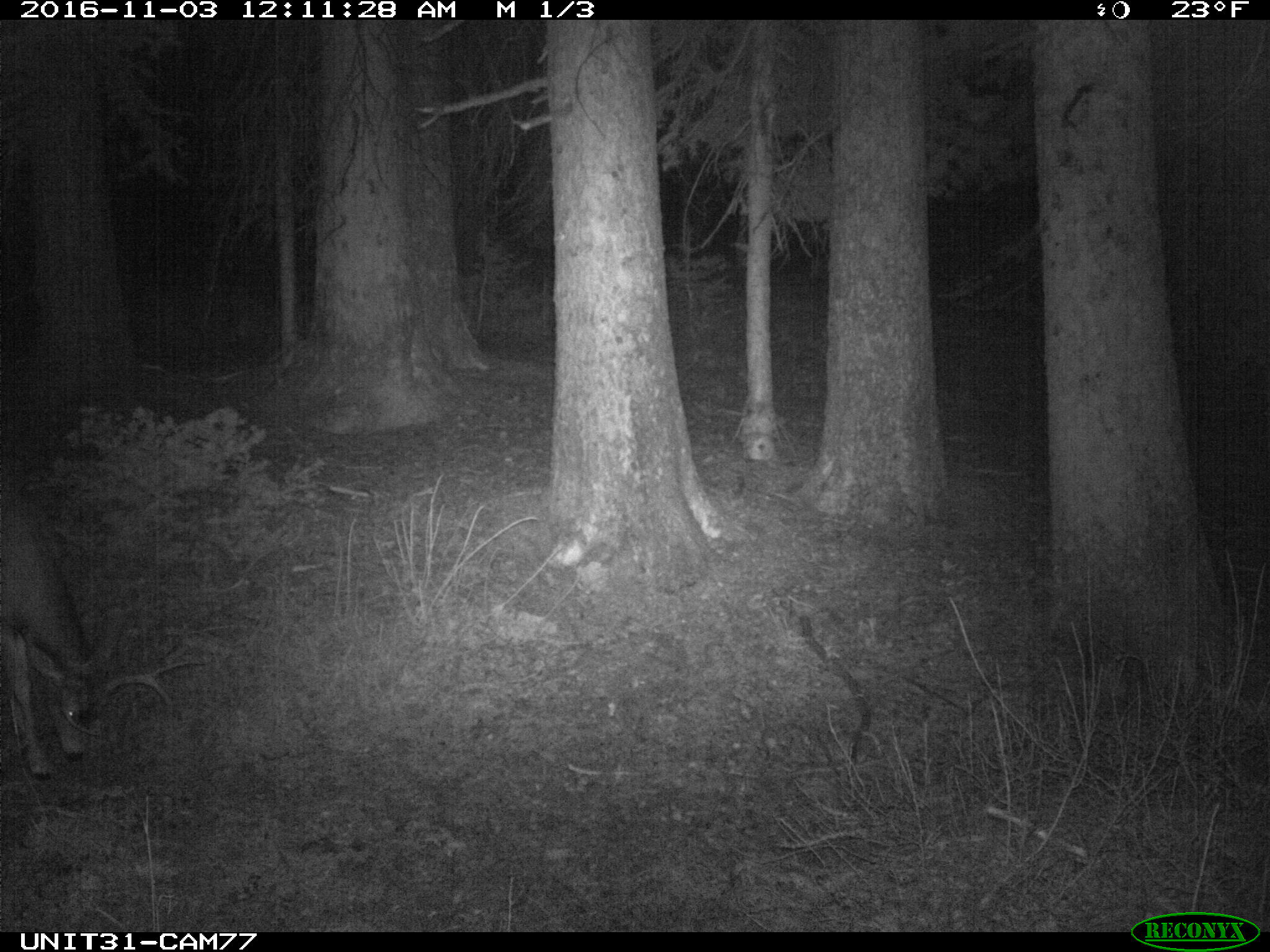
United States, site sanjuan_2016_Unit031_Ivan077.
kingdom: Animalia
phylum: Chordata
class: Mammalia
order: Artiodactyla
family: Cervidae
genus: Odocoileus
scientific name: Odocoileus hemionus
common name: mule deer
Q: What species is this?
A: Odocoileus hemionus (mule deer).